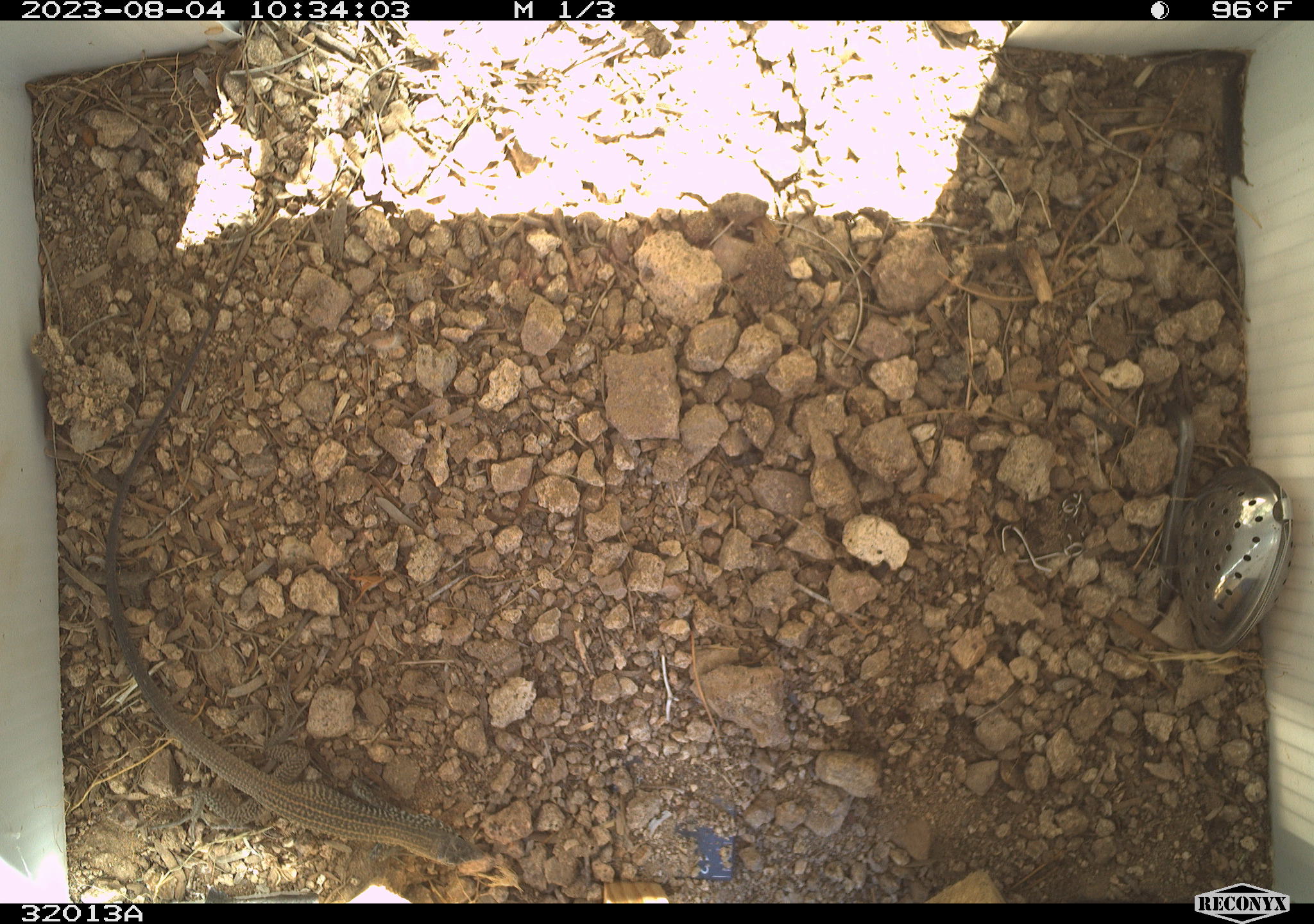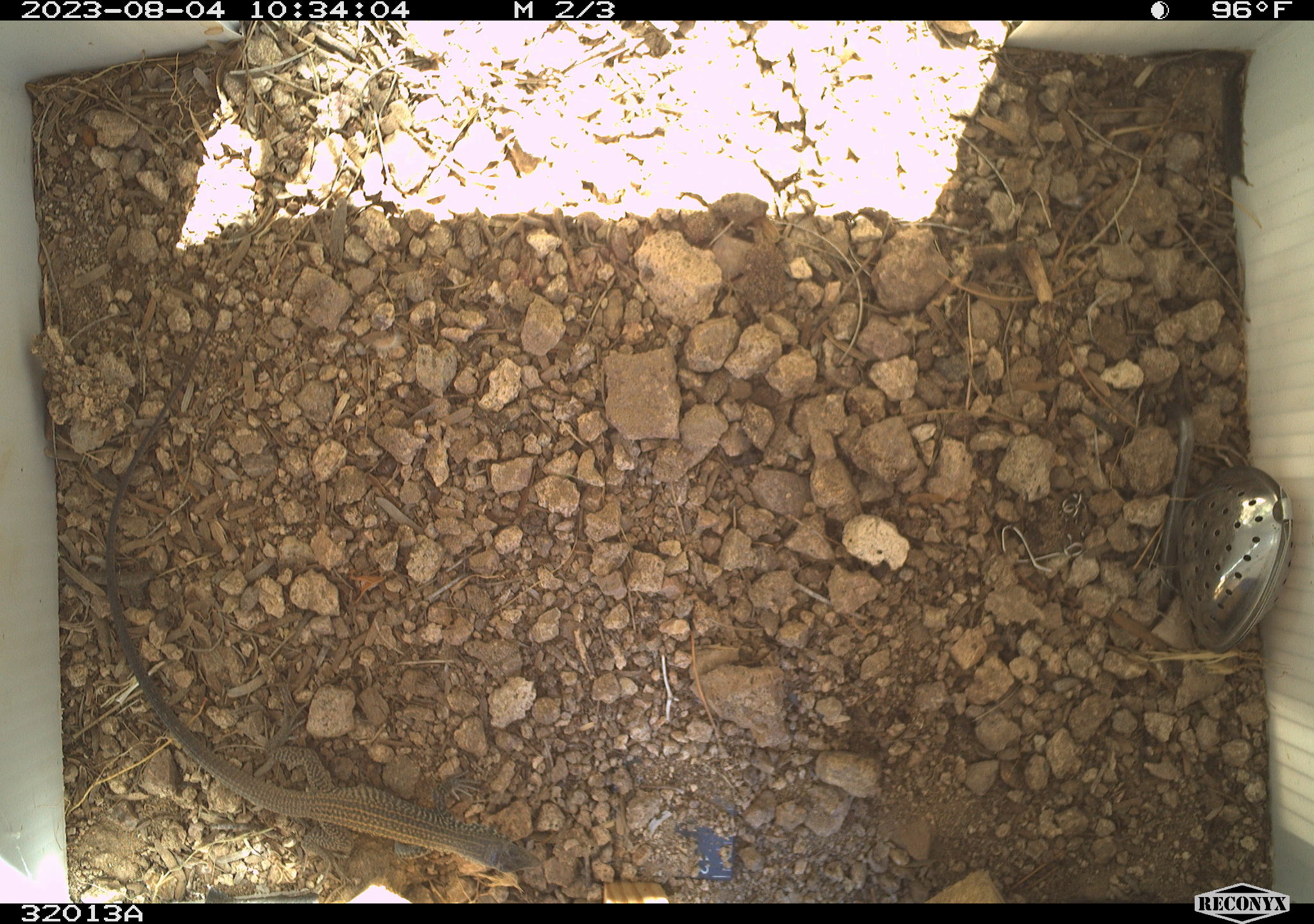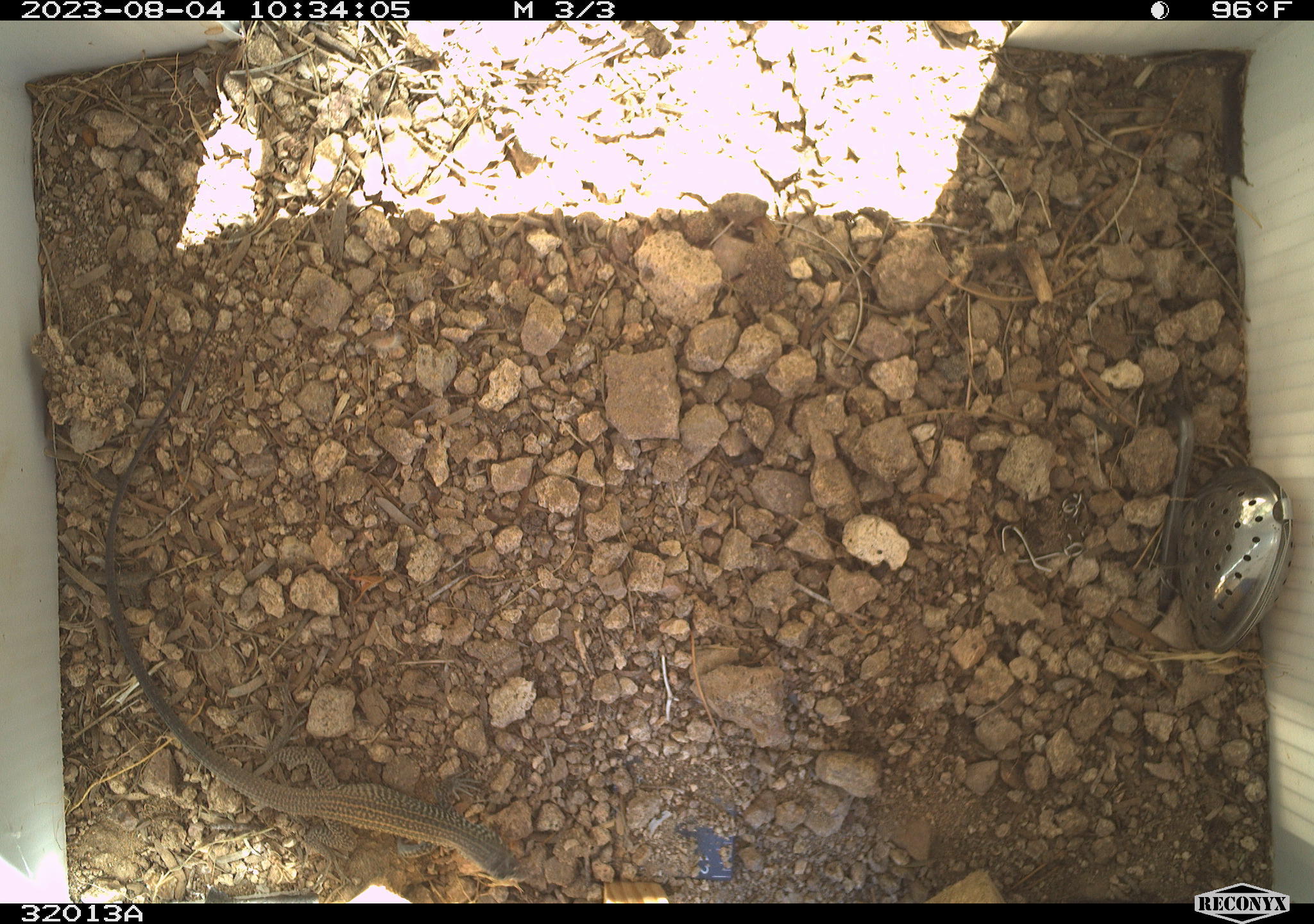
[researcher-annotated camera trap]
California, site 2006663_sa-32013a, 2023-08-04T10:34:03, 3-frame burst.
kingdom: Animalia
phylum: Chordata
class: Reptilia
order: Squamata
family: Teiidae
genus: Aspidoscelis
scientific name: Aspidoscelis tigris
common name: western whiptail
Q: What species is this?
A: Western whiptail (Aspidoscelis tigris).